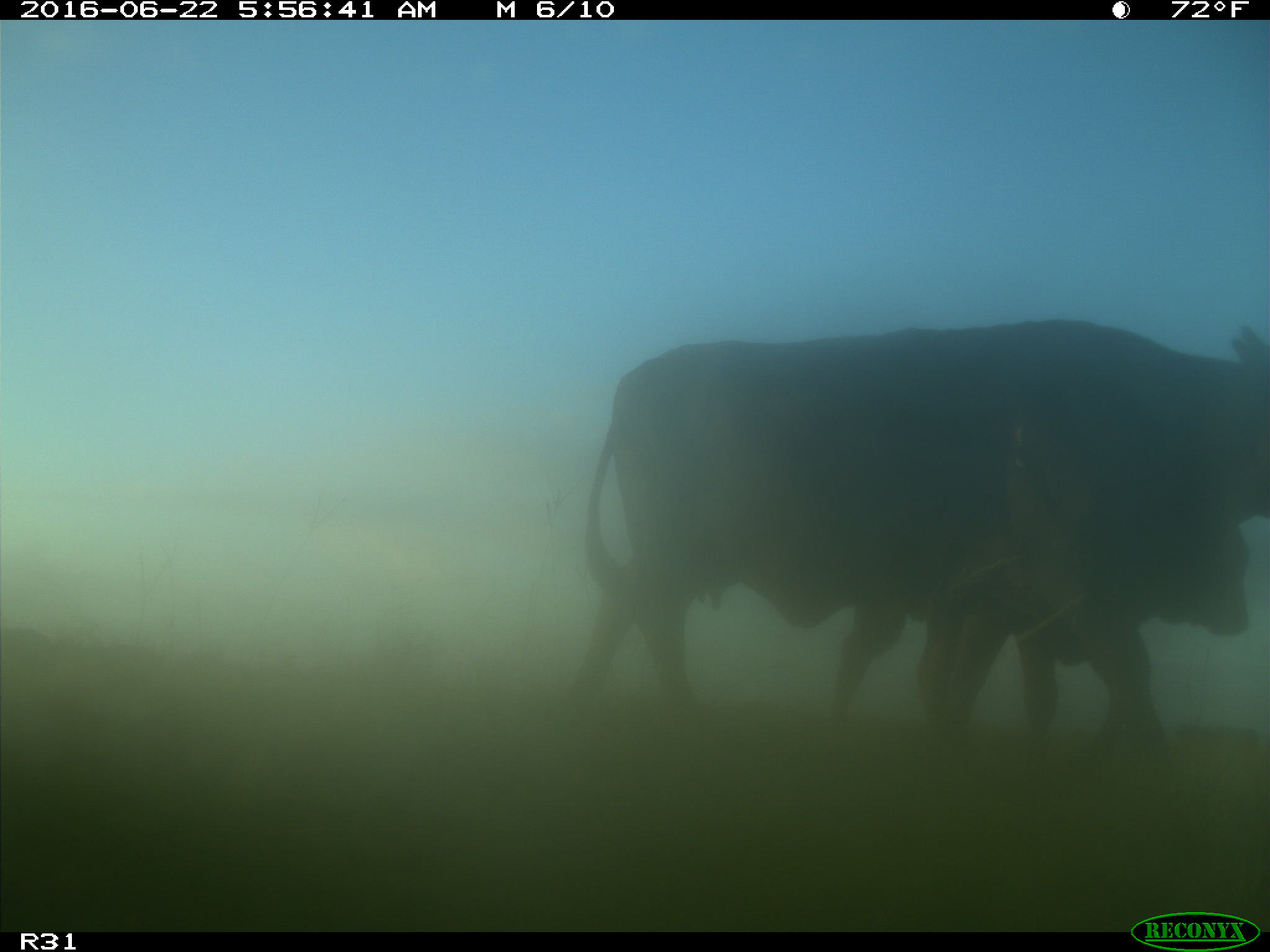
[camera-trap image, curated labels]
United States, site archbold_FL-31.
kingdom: Animalia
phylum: Chordata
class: Mammalia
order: Artiodactyla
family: Bovidae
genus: Bos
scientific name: Bos taurus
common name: domestic cow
Bos taurus (domestic cow).